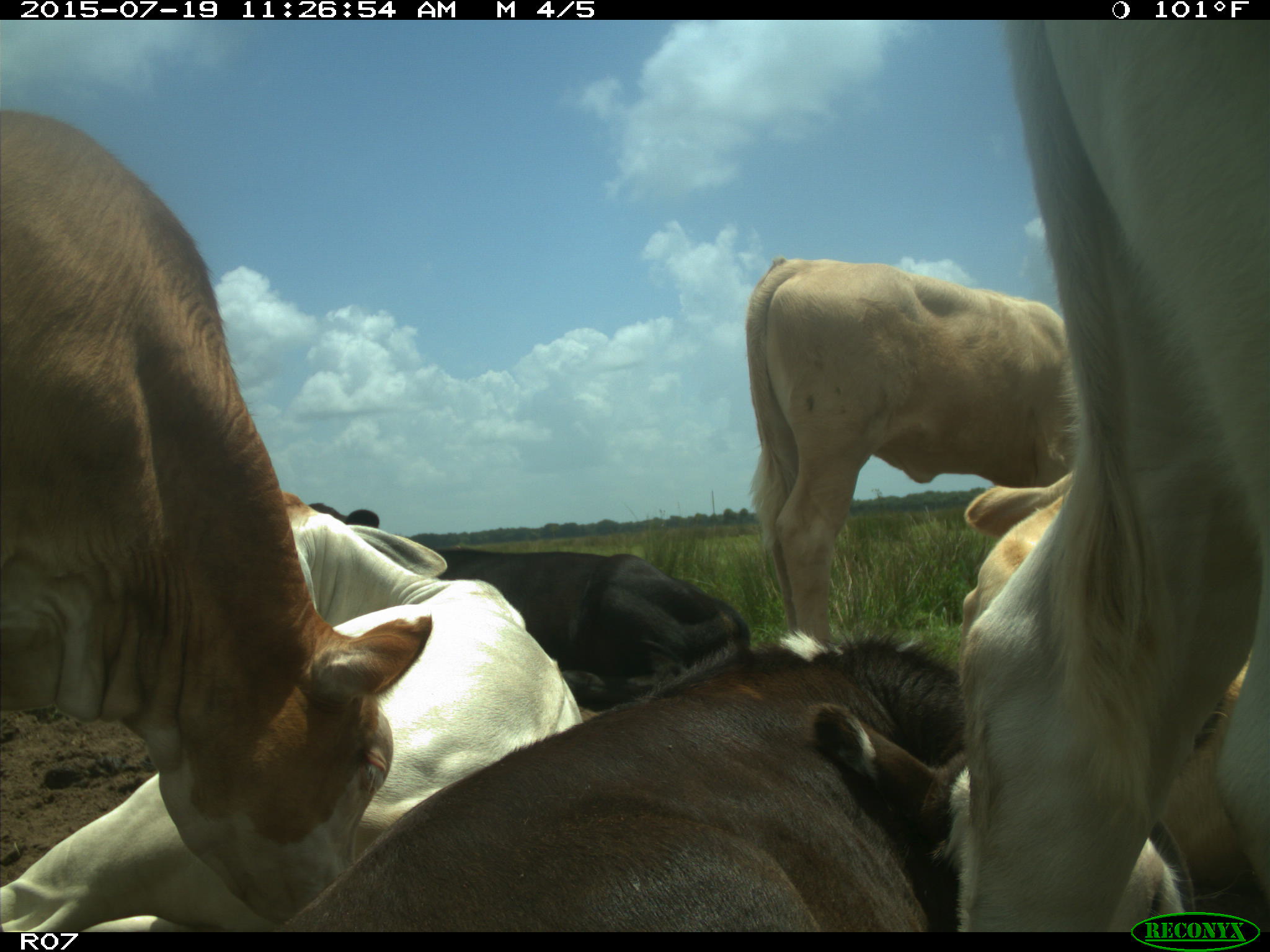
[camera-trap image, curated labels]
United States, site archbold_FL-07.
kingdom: Animalia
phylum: Chordata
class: Mammalia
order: Artiodactyla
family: Bovidae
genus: Bos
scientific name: Bos taurus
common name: domestic cow